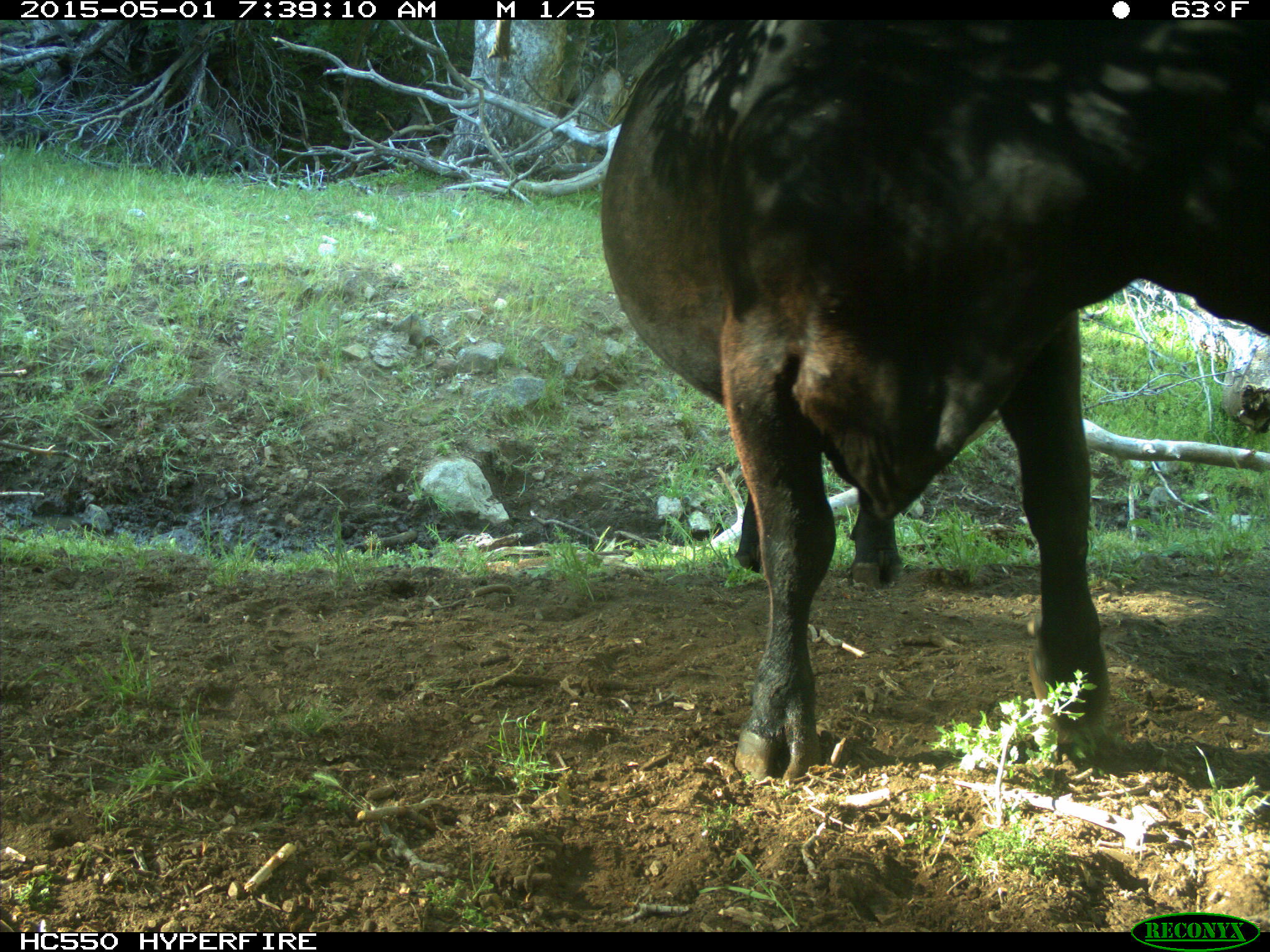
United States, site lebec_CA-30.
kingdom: Animalia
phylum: Chordata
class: Mammalia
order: Artiodactyla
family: Bovidae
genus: Bos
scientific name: Bos taurus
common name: domestic cow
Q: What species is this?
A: Bos taurus (domestic cow).